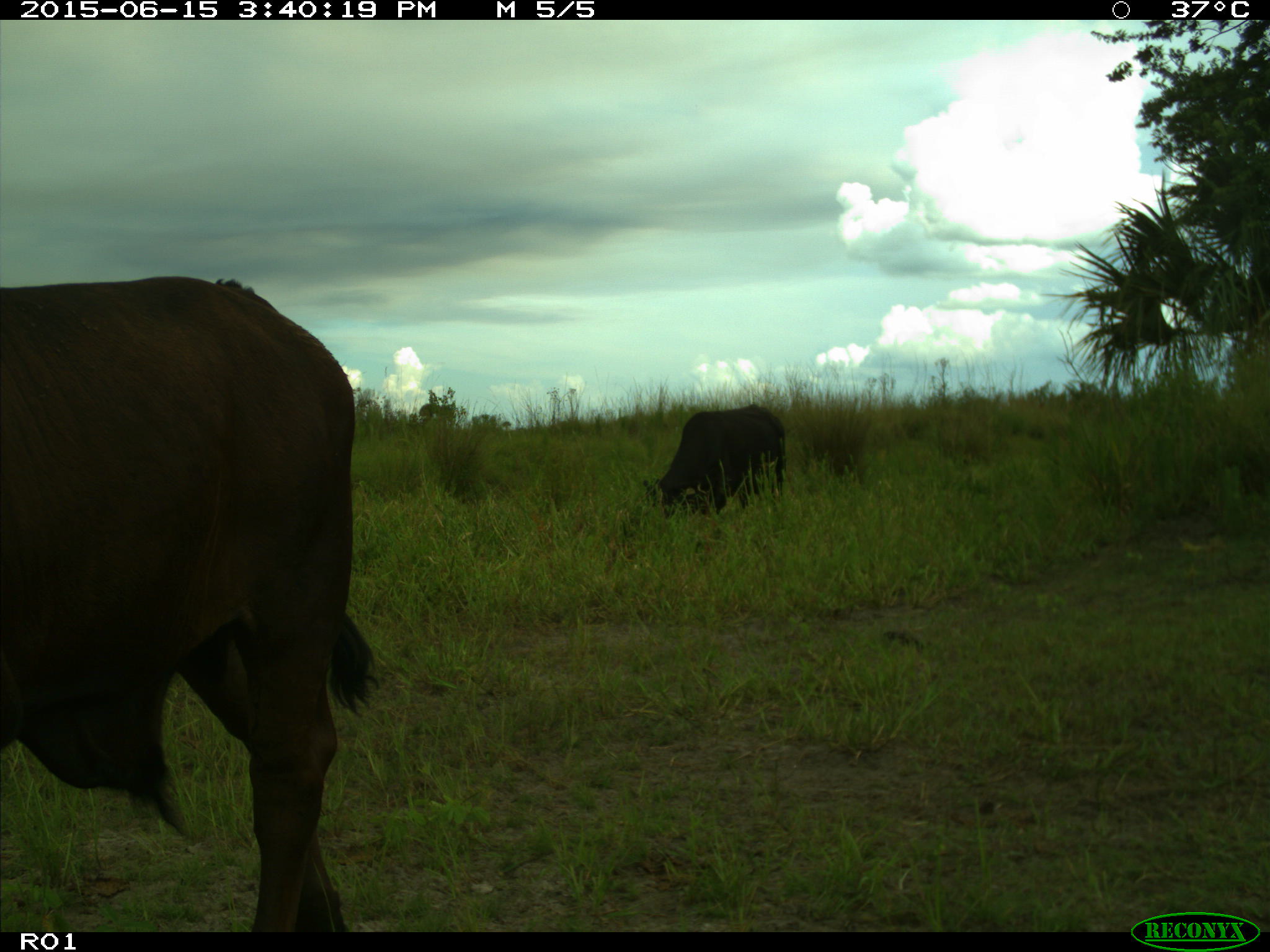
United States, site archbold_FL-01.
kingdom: Animalia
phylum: Chordata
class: Mammalia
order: Artiodactyla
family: Bovidae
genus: Bos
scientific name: Bos taurus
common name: domestic cow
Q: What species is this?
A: Bos taurus (domestic cow).